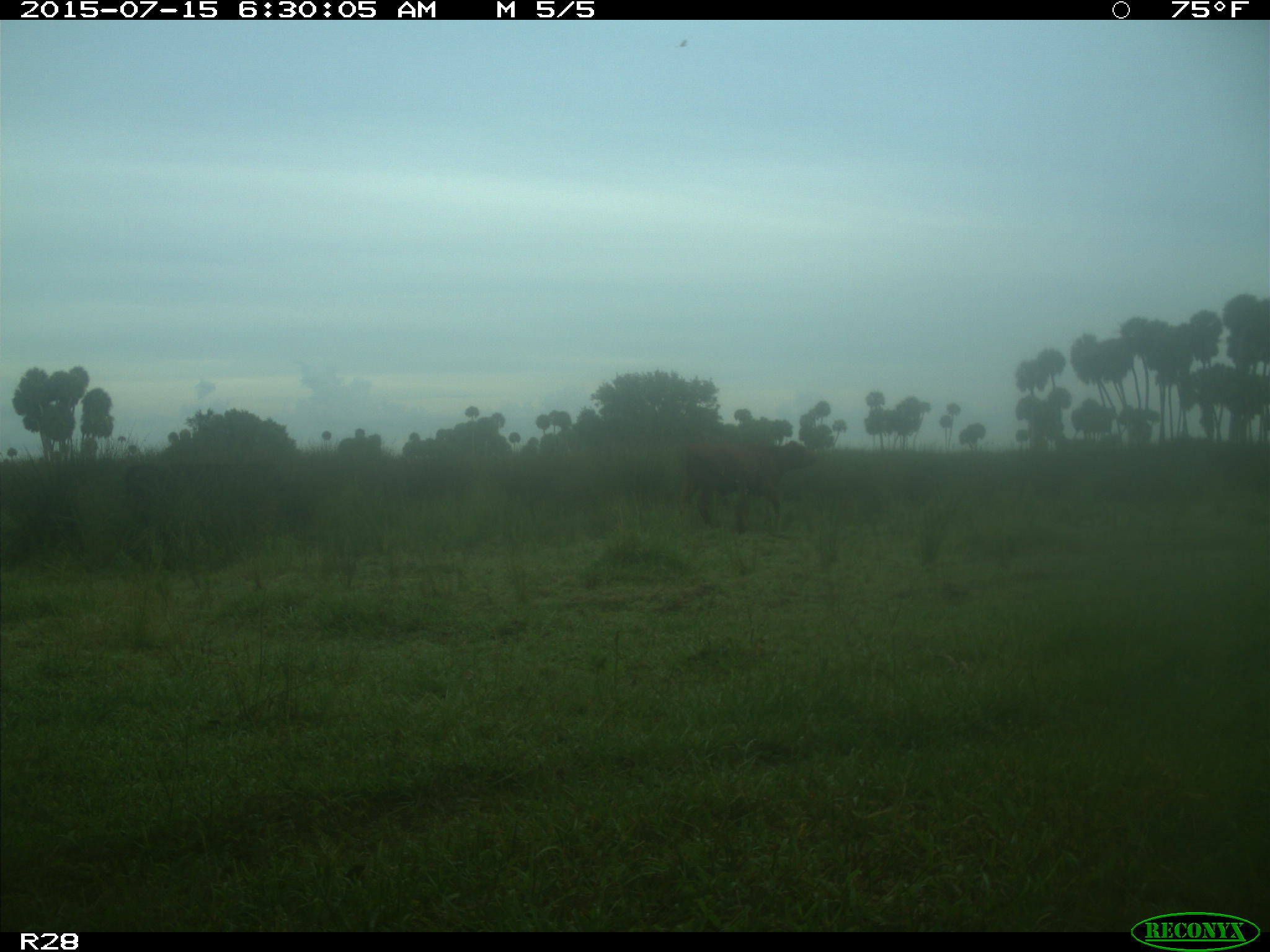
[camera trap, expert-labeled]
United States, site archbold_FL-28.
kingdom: Animalia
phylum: Chordata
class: Mammalia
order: Artiodactyla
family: Bovidae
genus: Bos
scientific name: Bos taurus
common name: domestic cow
Bos taurus (domestic cow).